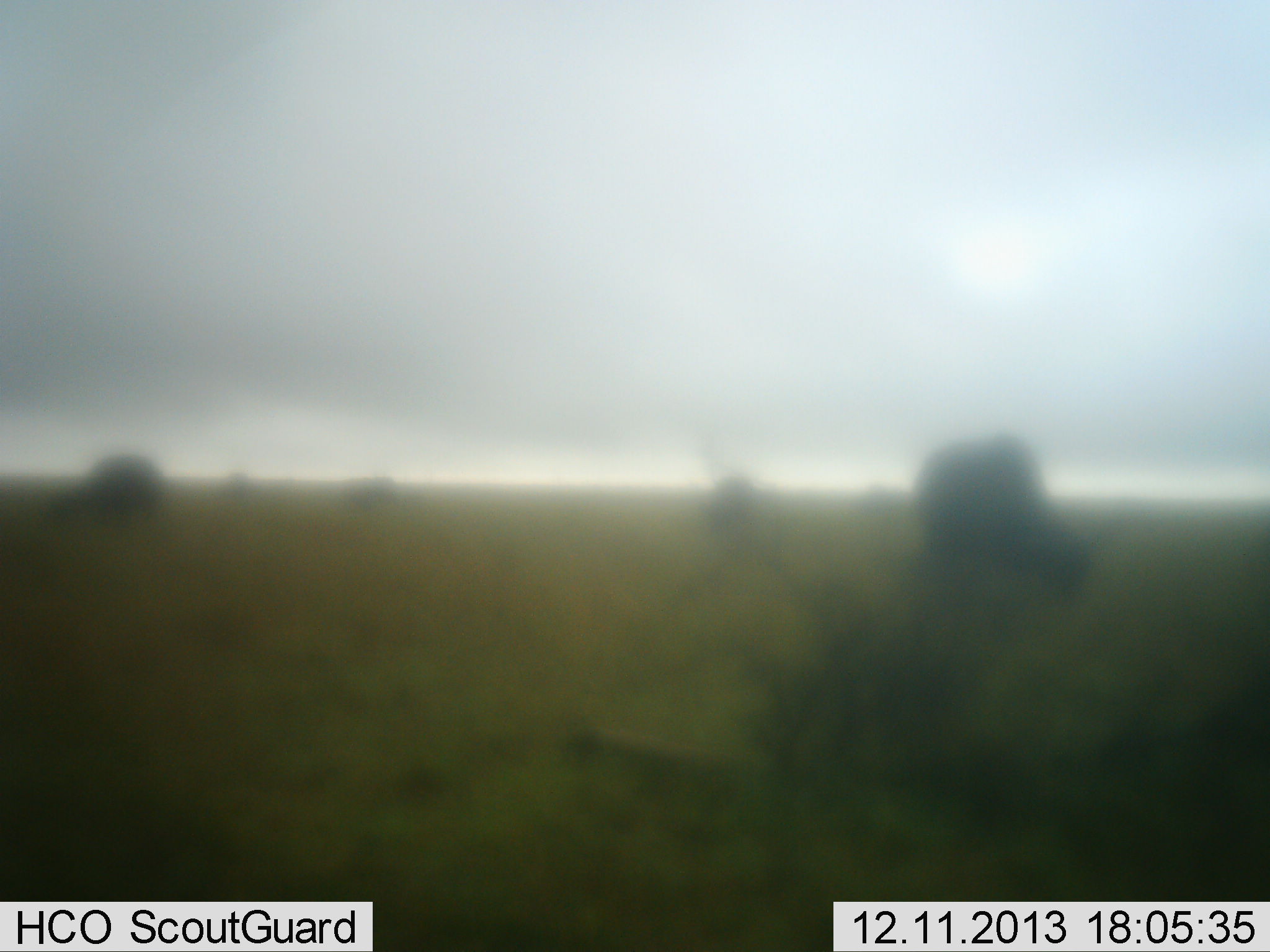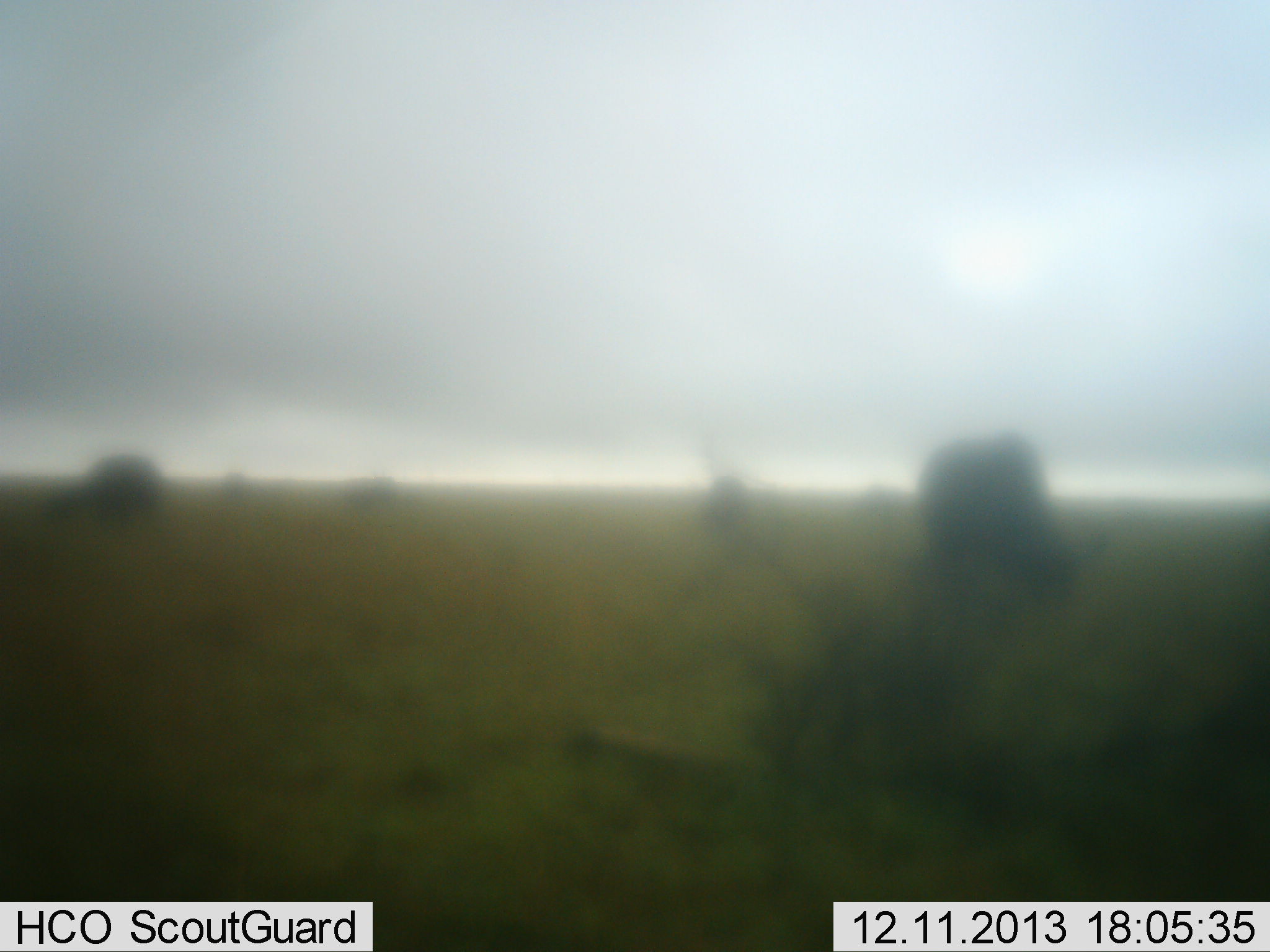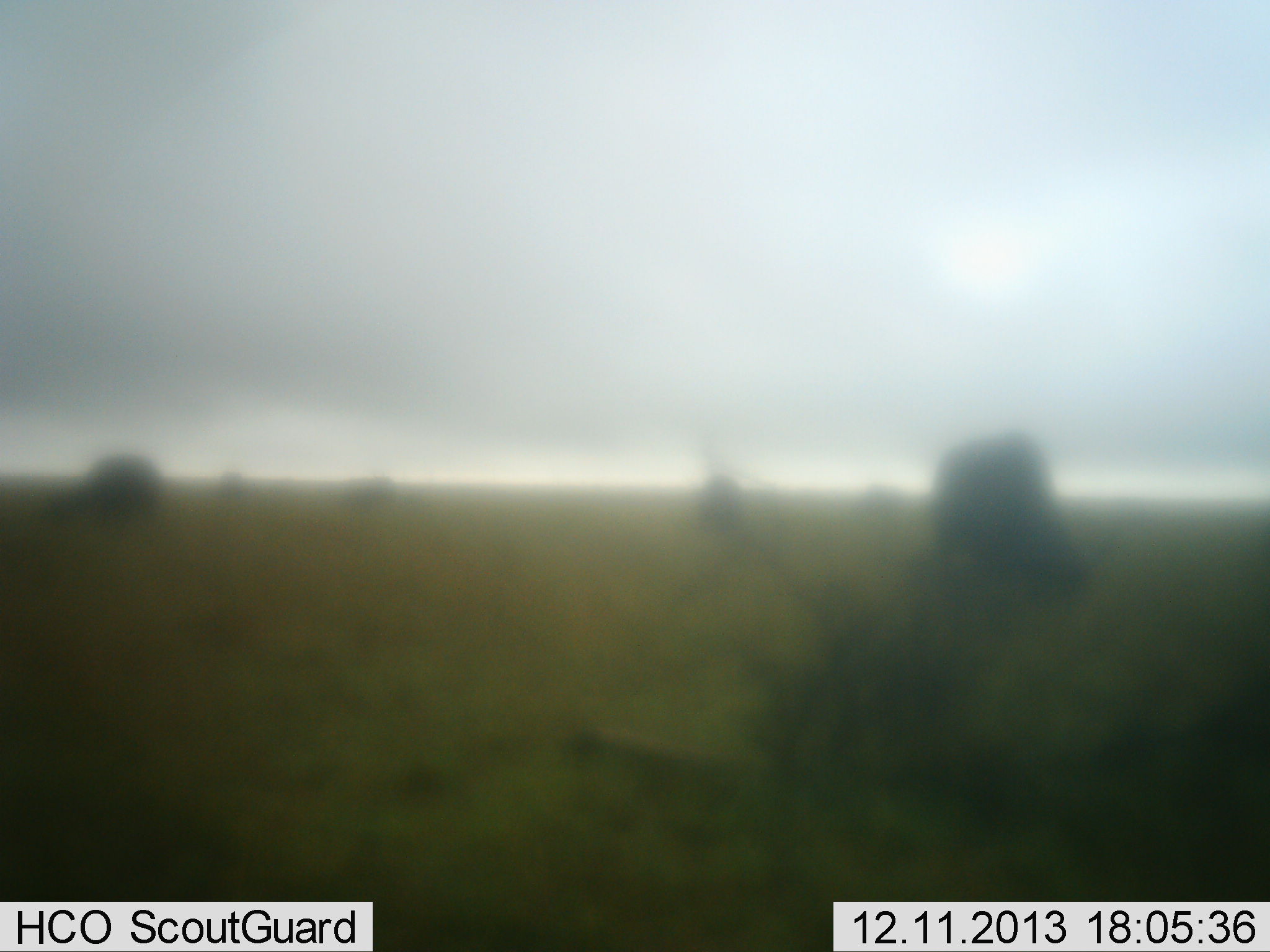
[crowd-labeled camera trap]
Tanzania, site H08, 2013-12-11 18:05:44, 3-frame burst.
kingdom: Animalia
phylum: Chordata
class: Mammalia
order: Artiodactyla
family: Bovidae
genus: Connochaetes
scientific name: Connochaetes taurinus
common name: blue wildebeest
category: wildebeest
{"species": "wildebeest (blue wildebeest) (Connochaetes taurinus)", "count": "4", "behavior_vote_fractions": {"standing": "22%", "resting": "0%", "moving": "33%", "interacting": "0%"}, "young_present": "0%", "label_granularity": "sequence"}